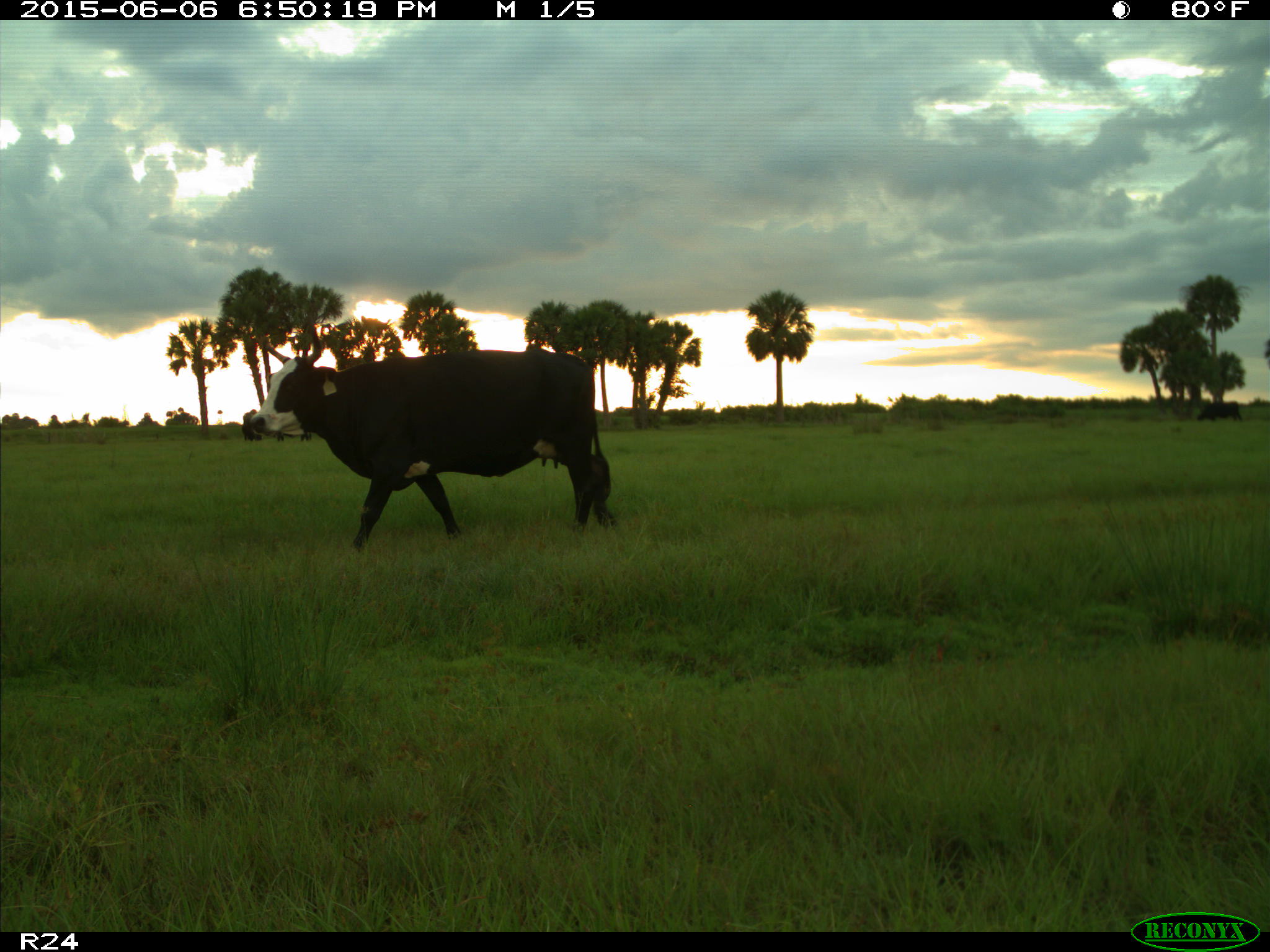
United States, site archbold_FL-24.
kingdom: Animalia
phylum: Chordata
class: Mammalia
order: Artiodactyla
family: Bovidae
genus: Bos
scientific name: Bos taurus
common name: domestic cow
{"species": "Bos taurus (domestic cow)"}